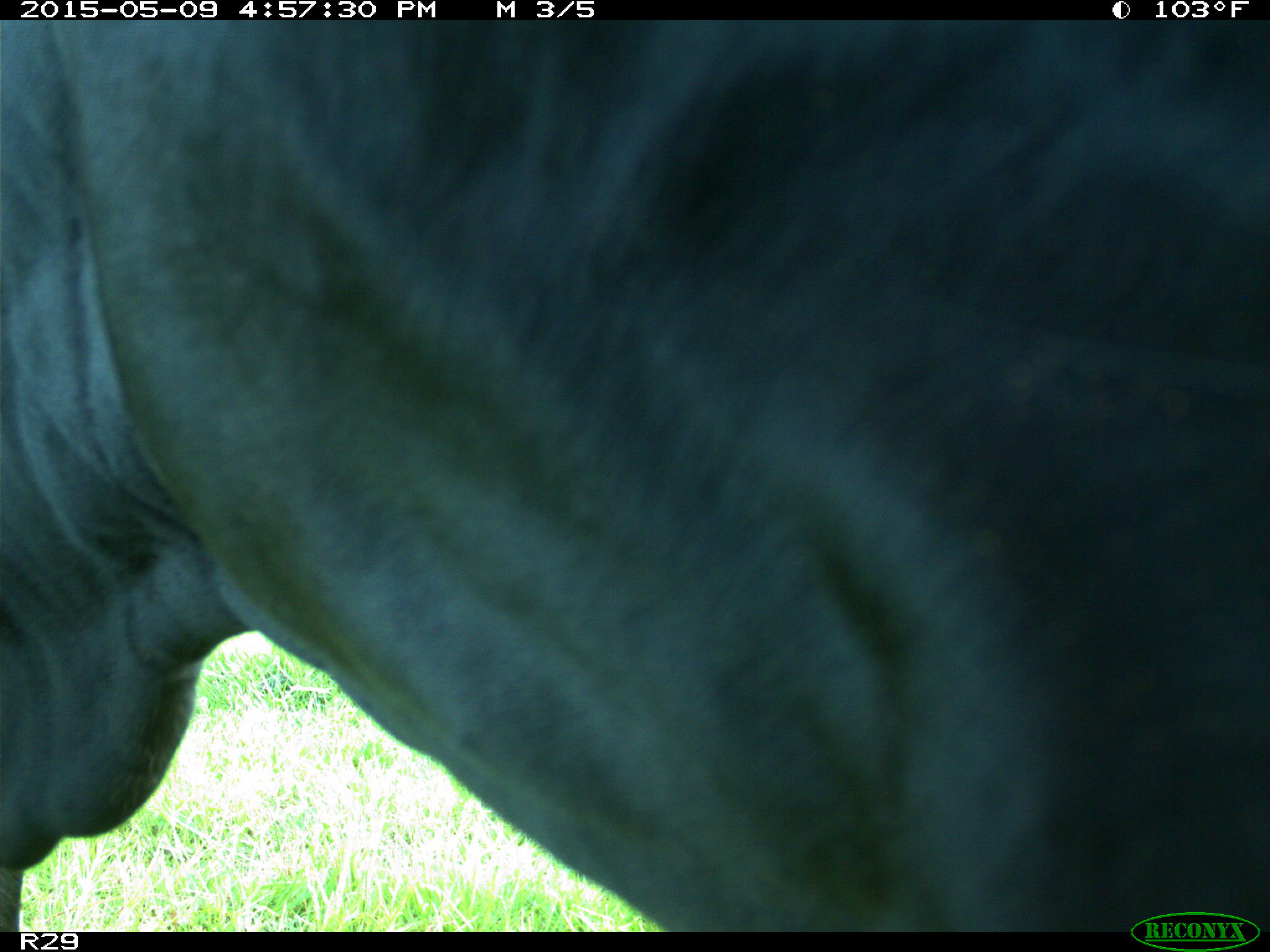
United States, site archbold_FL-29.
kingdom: Animalia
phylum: Chordata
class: Mammalia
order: Artiodactyla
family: Bovidae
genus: Bos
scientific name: Bos taurus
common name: domestic cow